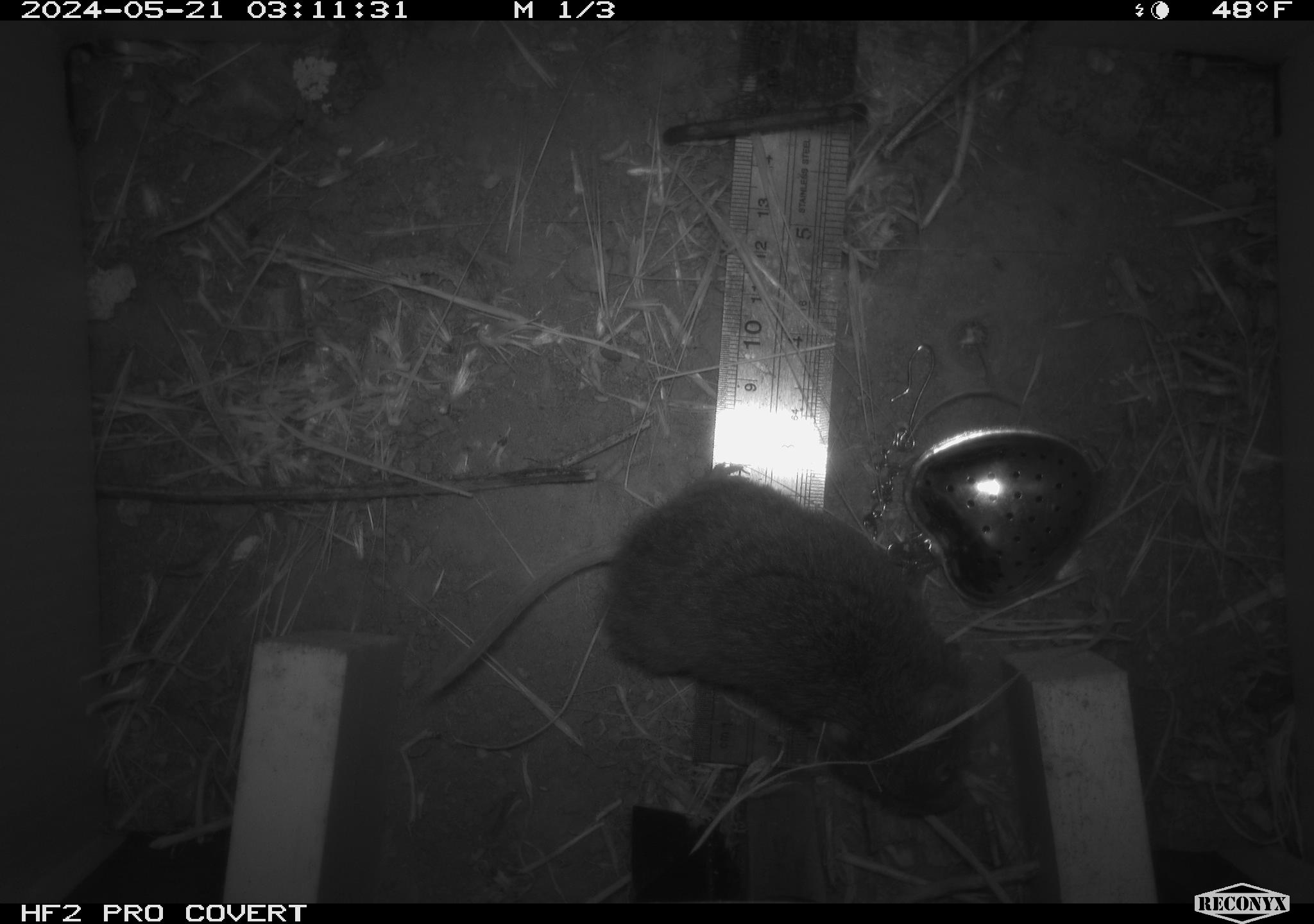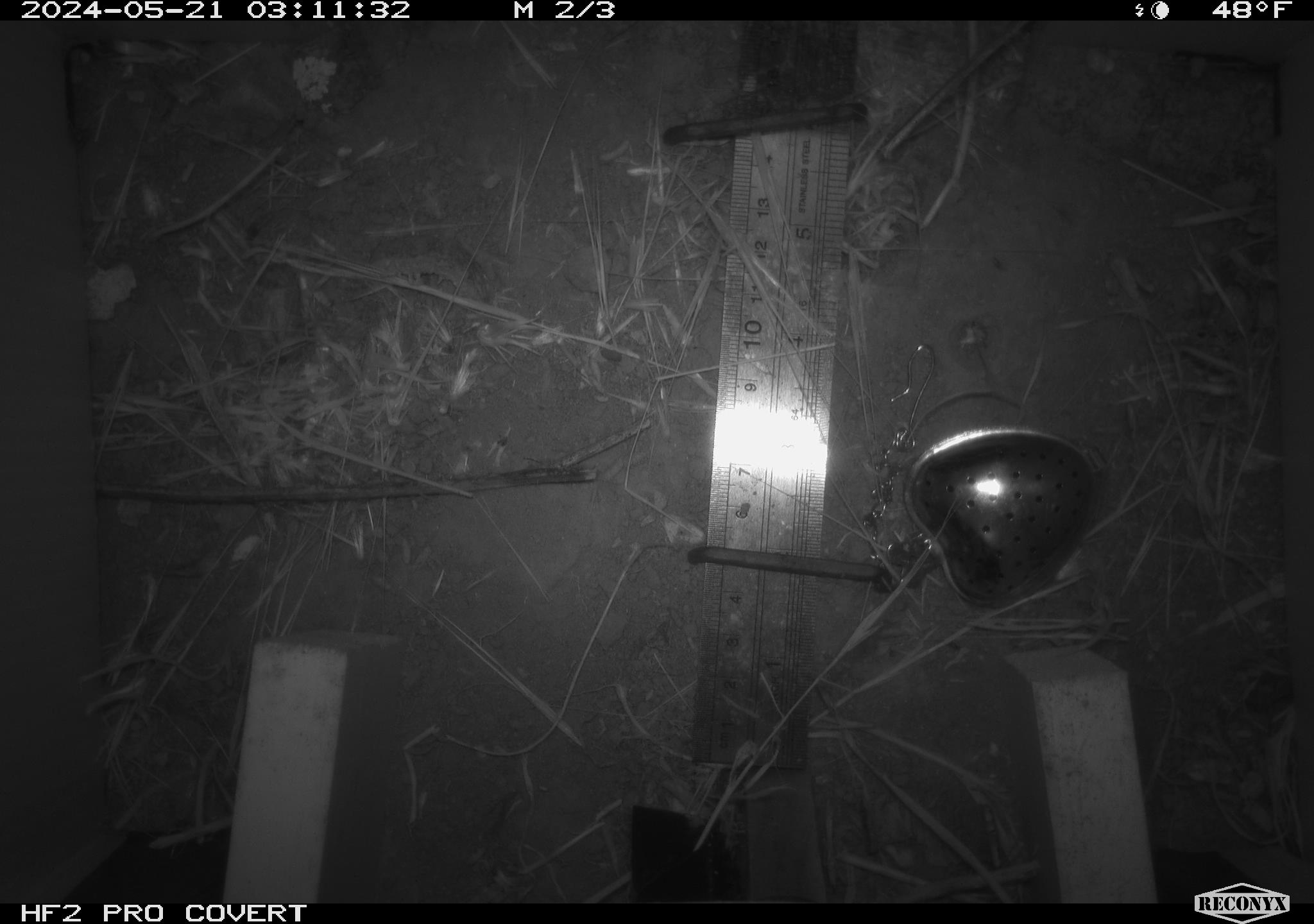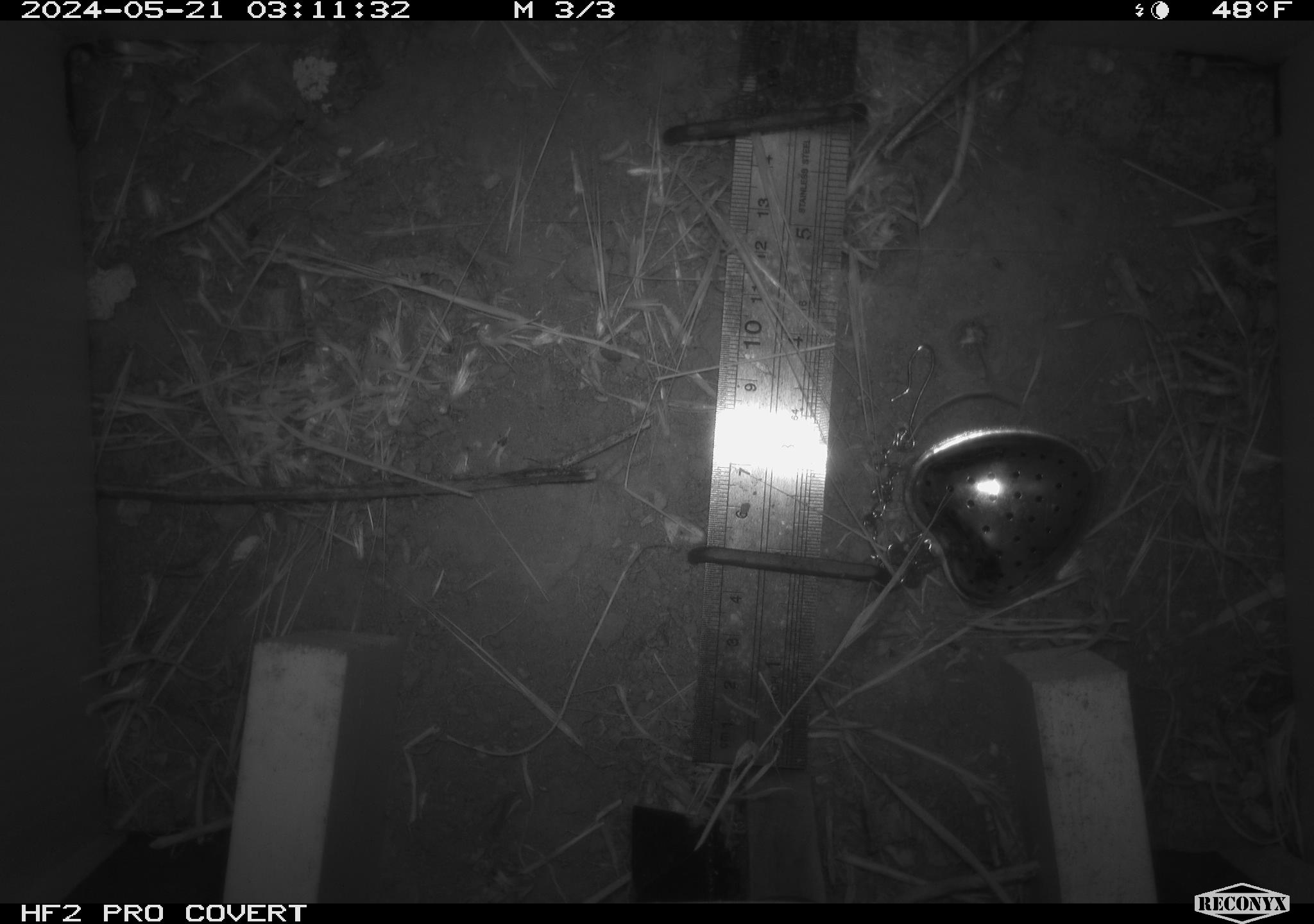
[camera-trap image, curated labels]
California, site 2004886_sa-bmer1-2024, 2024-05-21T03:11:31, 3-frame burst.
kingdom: Animalia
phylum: Chordata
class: Mammalia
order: Rodentia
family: Cricetidae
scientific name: Arvicolinae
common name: voles, lemmings, and muskrats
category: arvicolinae subfamily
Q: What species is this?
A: Arvicolinae subfamily (voles, lemmings, and muskrats) (Arvicolinae).